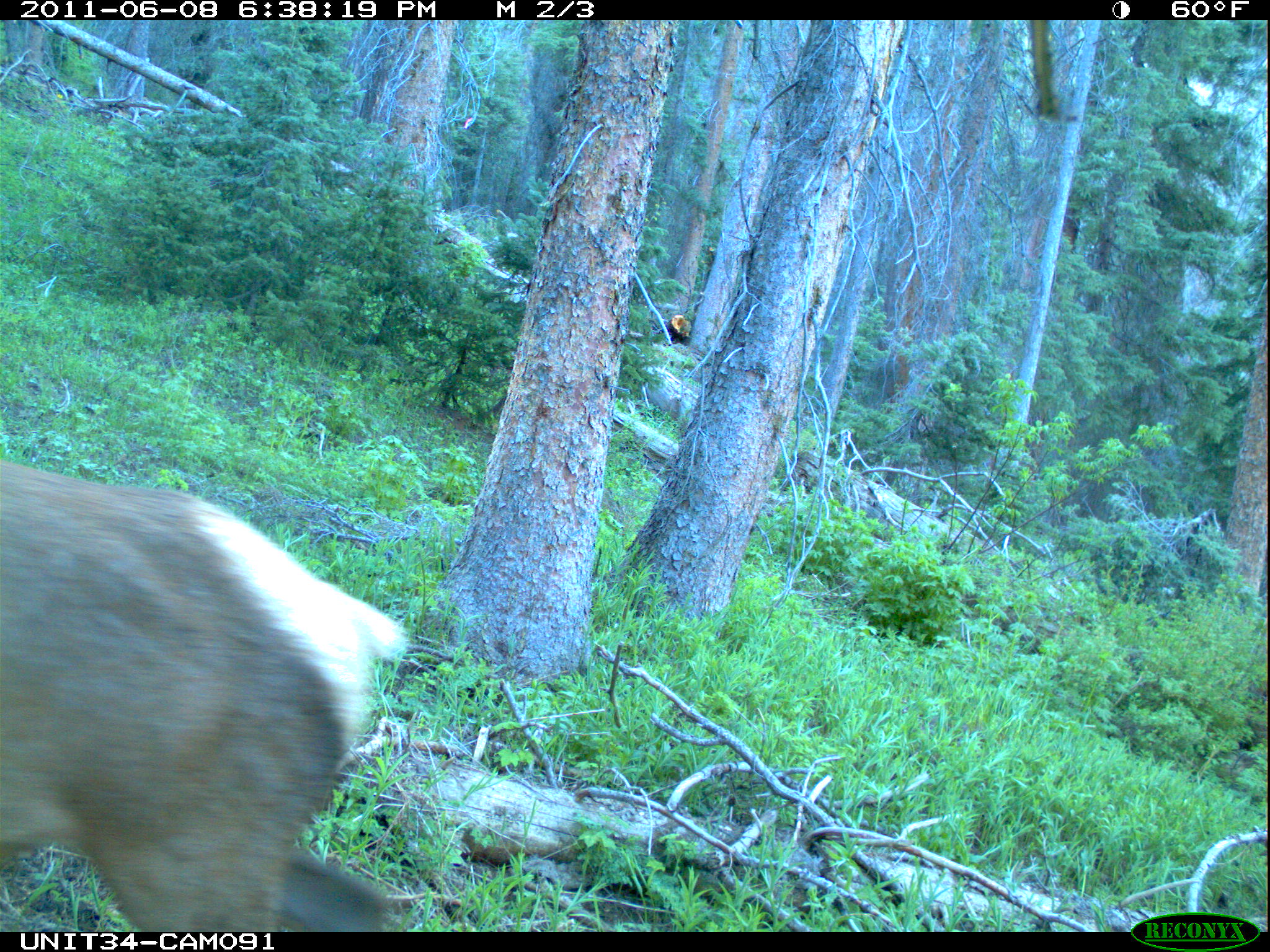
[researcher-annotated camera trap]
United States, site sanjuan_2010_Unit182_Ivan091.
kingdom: Animalia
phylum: Chordata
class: Mammalia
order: Artiodactyla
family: Cervidae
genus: Cervus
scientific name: Cervus elaphus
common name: red deer